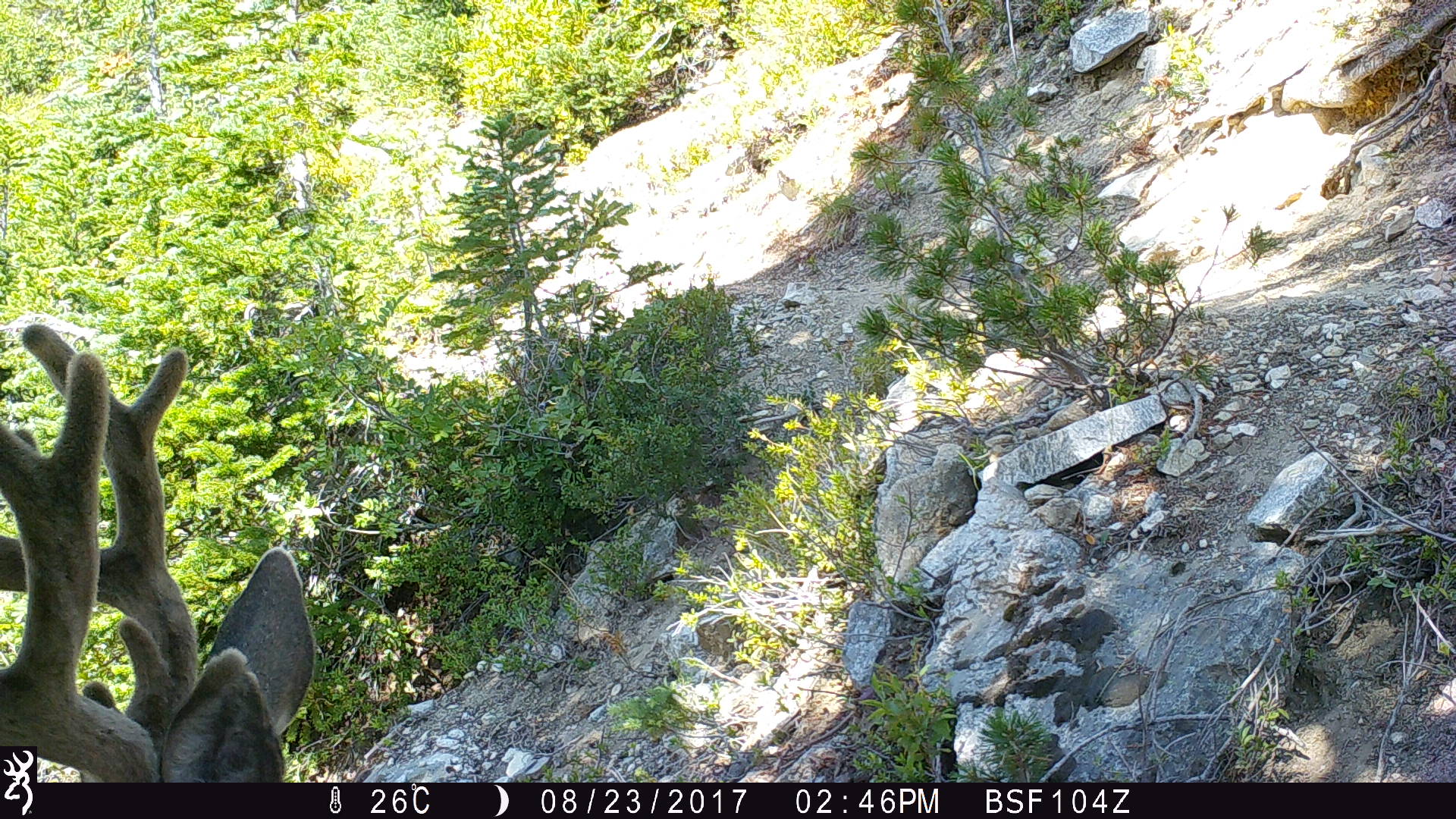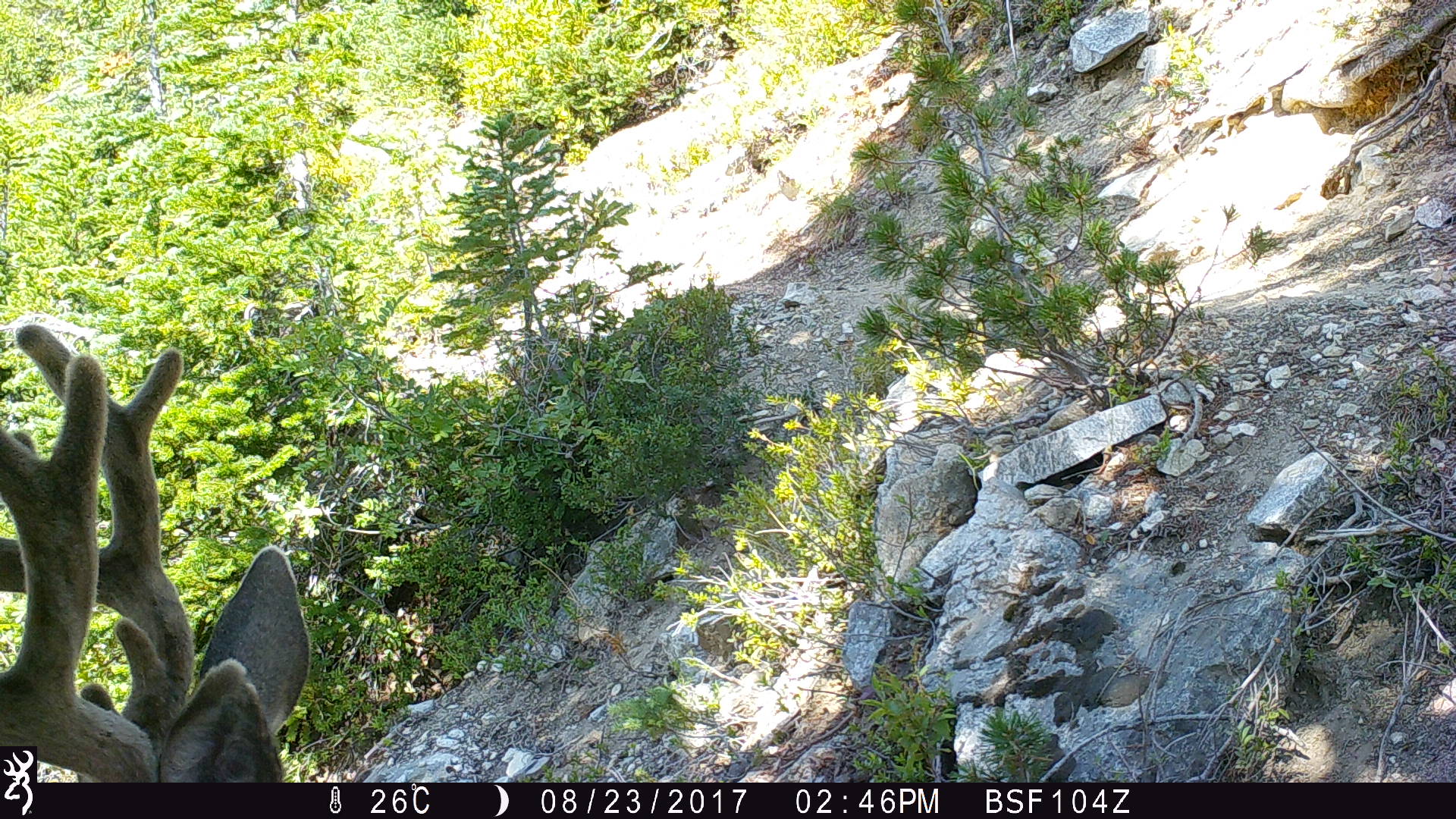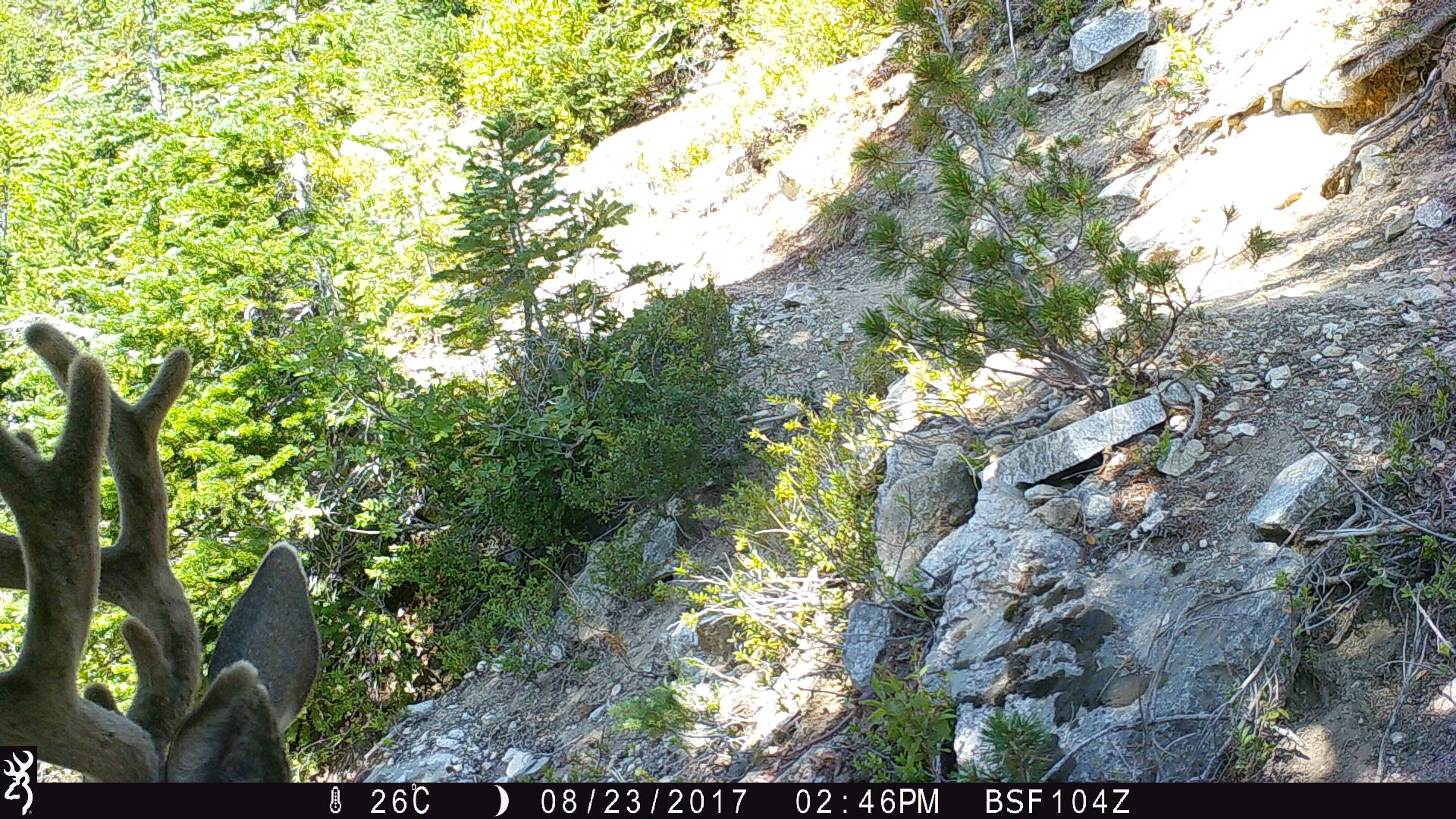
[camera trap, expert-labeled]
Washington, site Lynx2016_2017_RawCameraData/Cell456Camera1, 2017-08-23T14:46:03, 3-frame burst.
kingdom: Animalia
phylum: Chordata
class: Mammalia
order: Artiodactyla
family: Cervidae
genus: Odocoileus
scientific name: Odocoileus hemionus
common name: mule deer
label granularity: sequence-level